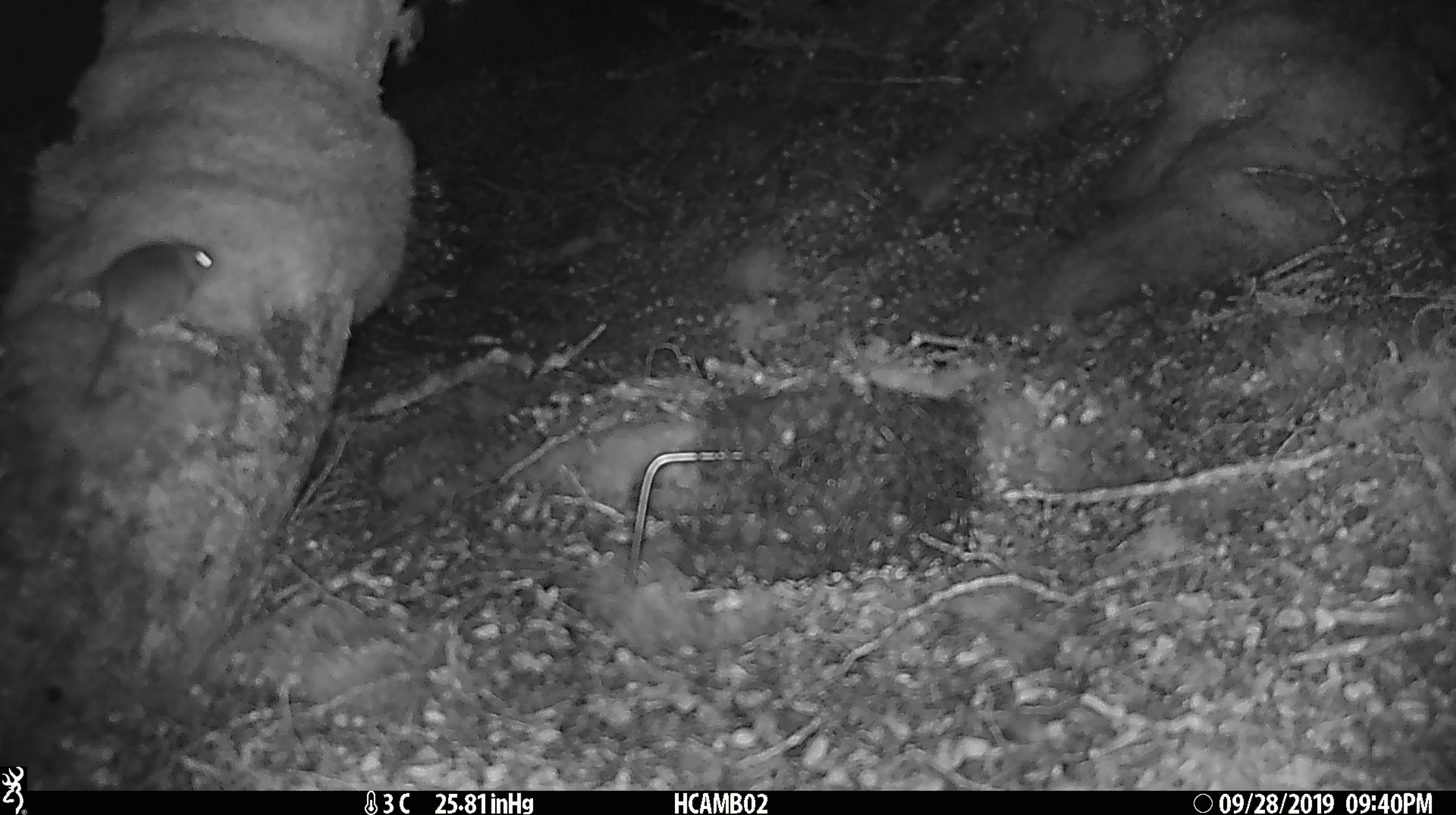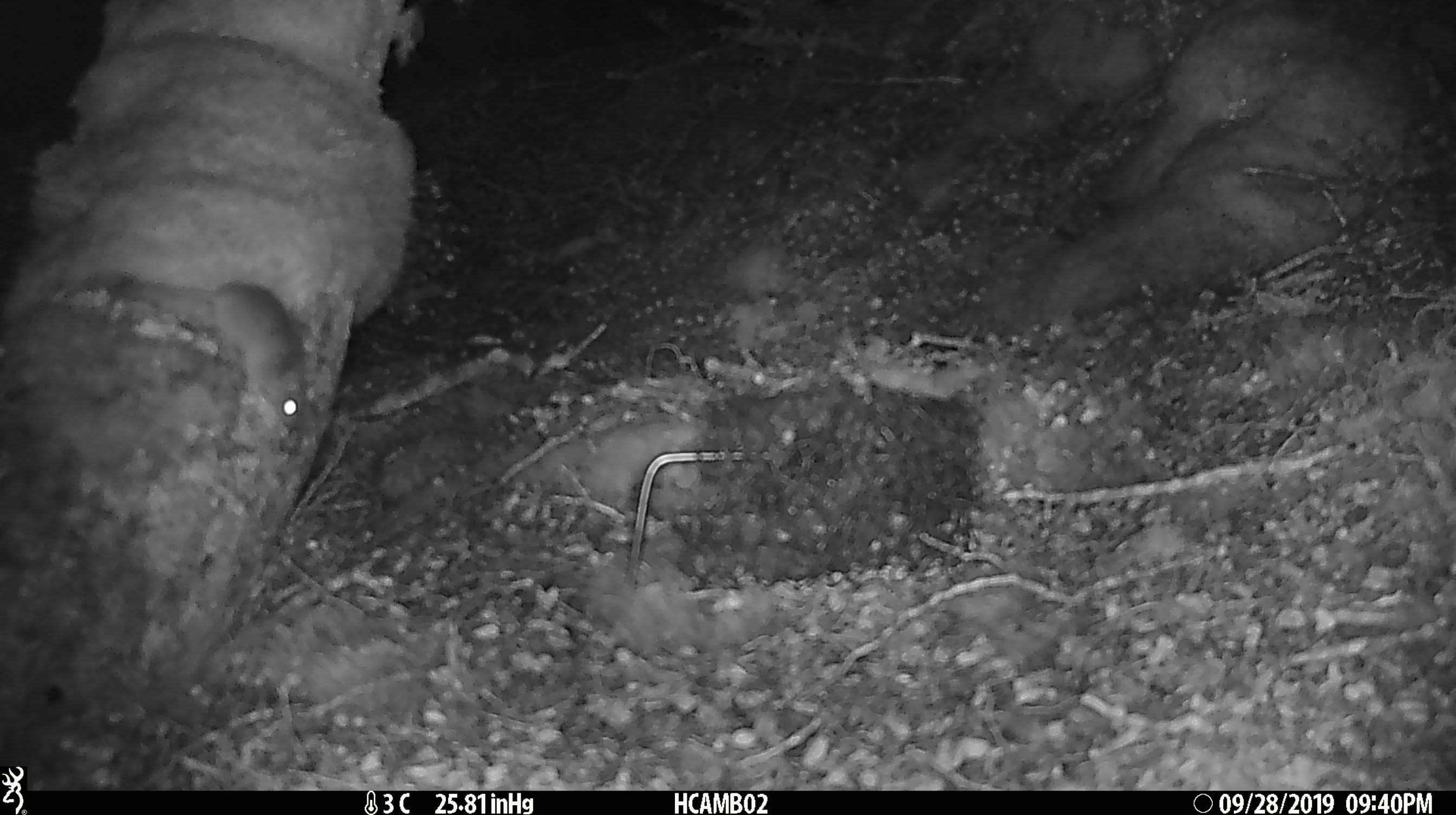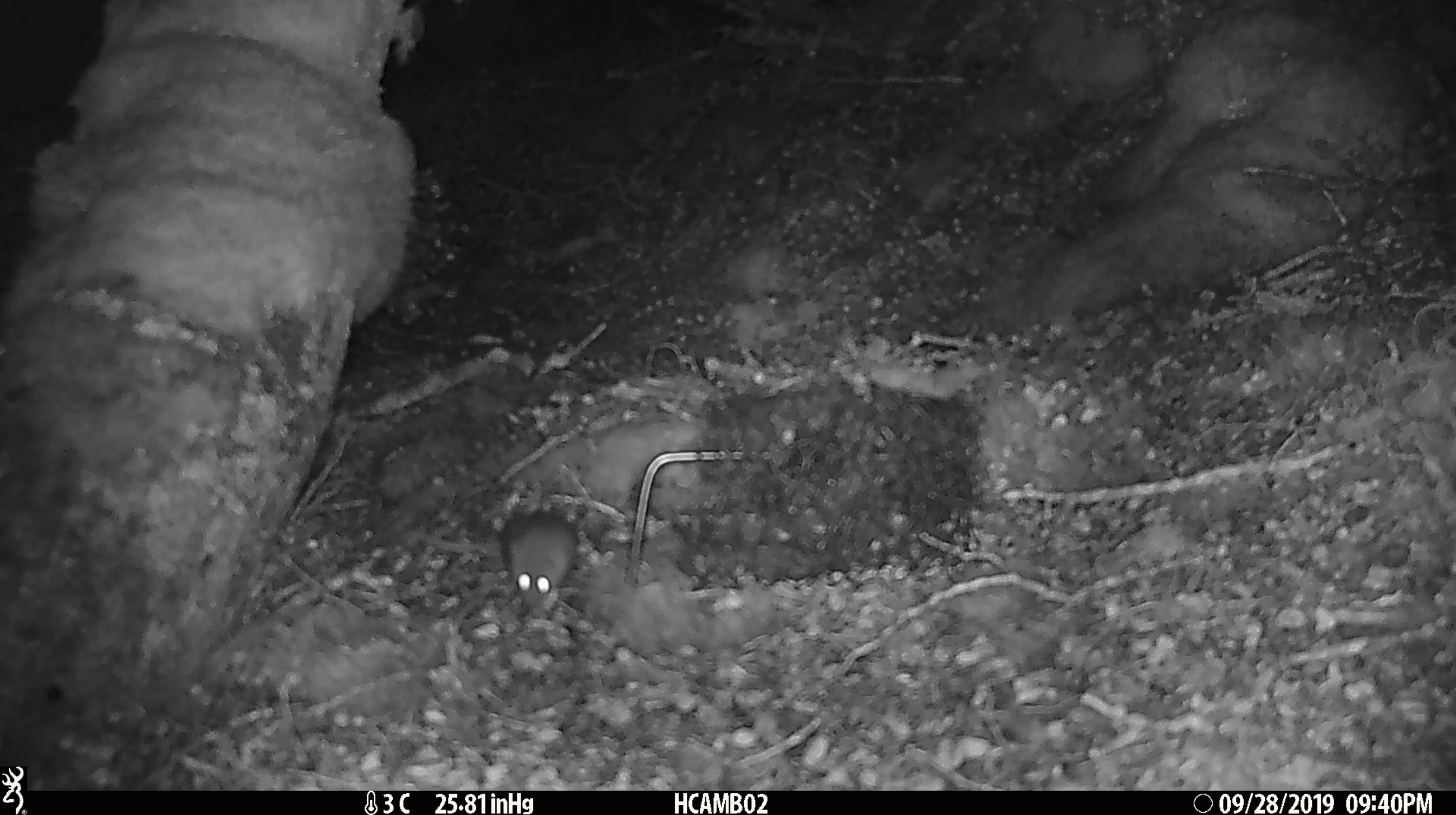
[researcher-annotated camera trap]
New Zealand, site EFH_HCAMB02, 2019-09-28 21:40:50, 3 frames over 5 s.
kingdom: Animalia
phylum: Chordata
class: Mammalia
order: Rodentia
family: Muridae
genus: Mus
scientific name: Mus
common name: mouse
Mouse (Mus).